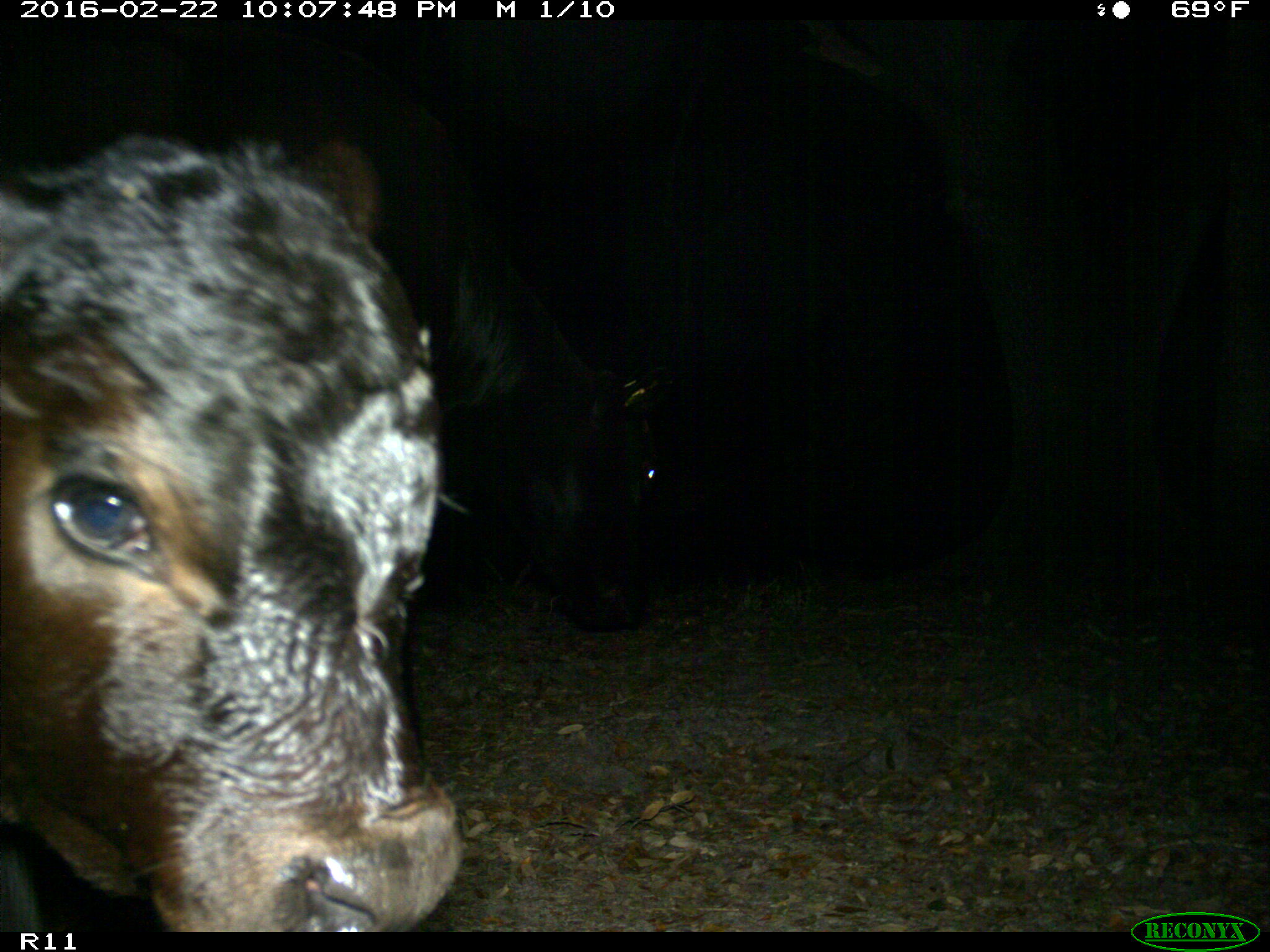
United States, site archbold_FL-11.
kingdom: Animalia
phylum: Chordata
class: Mammalia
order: Artiodactyla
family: Bovidae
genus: Bos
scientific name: Bos taurus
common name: domestic cow